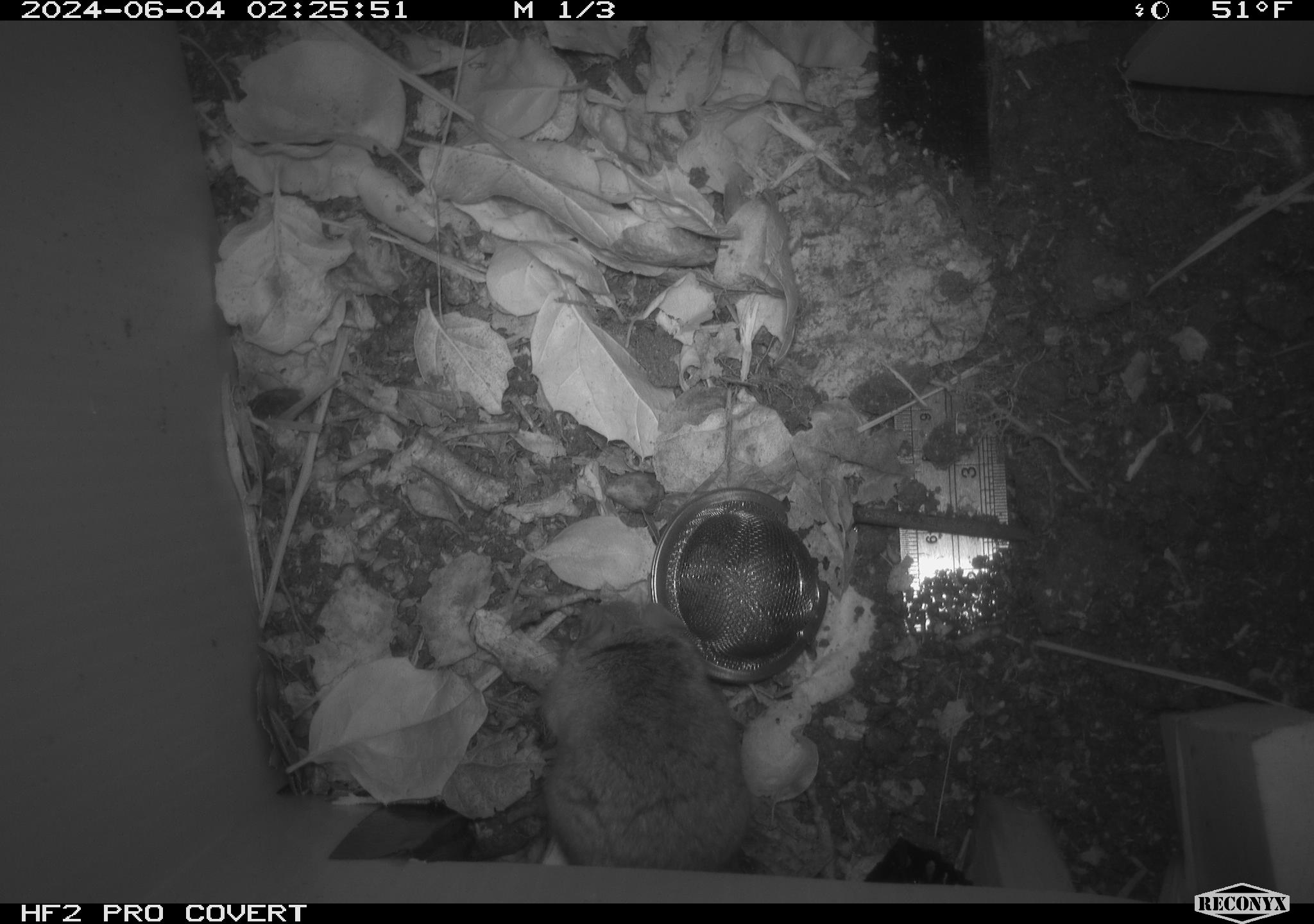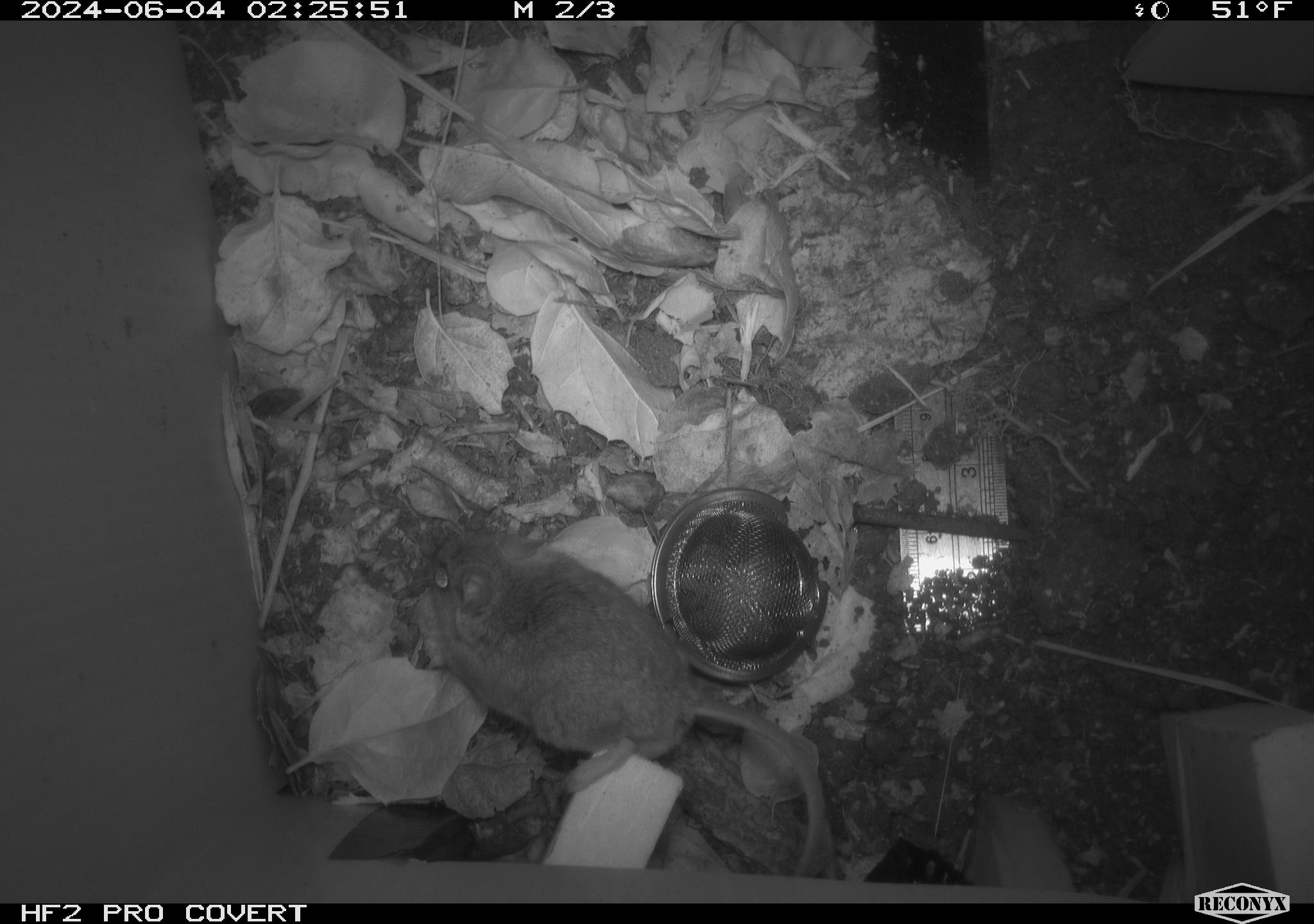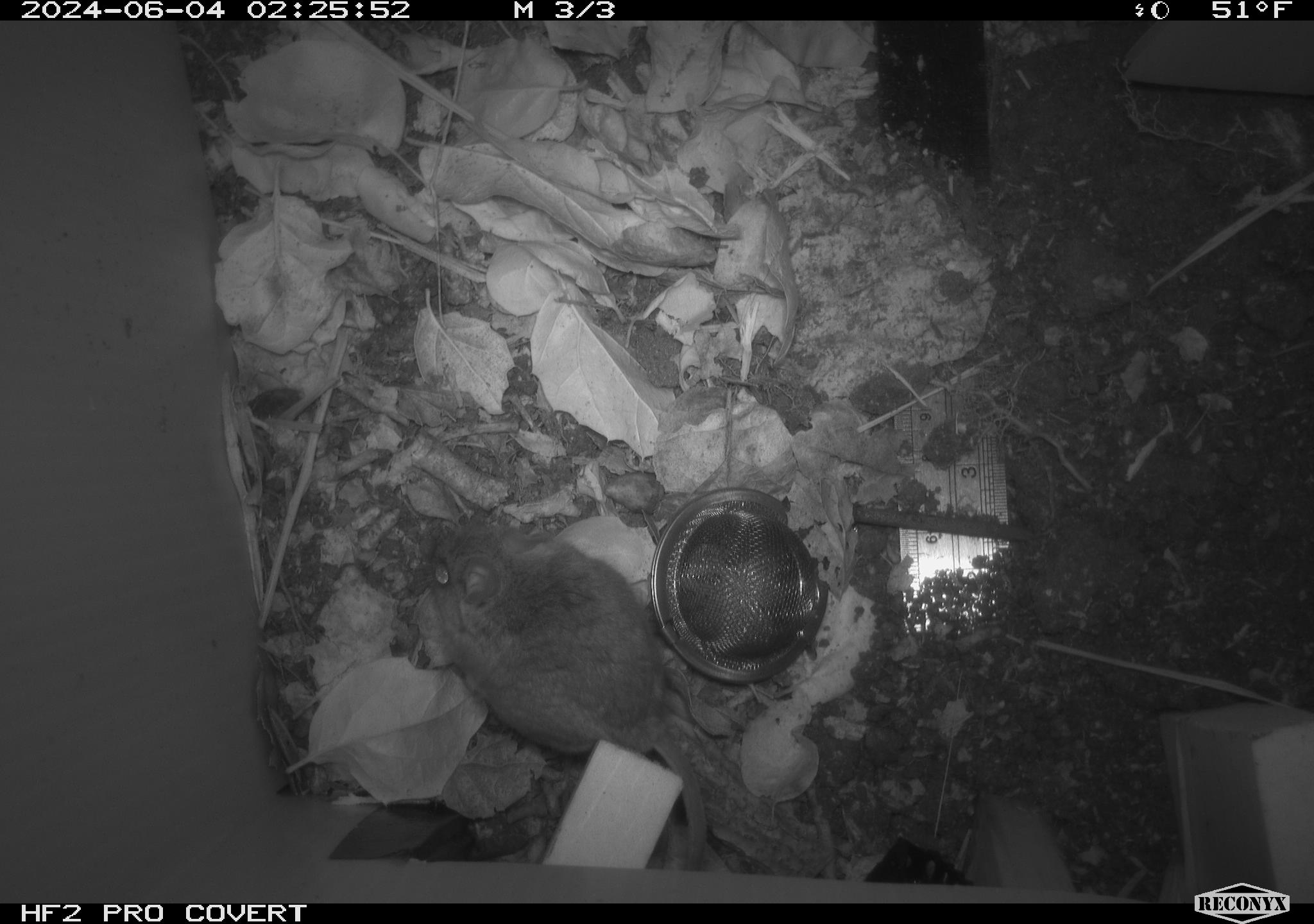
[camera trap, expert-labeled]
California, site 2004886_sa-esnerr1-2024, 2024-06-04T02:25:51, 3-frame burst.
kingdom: Animalia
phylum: Chordata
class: Mammalia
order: Rodentia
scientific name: Rodentia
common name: rodent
Rodent (Rodentia).